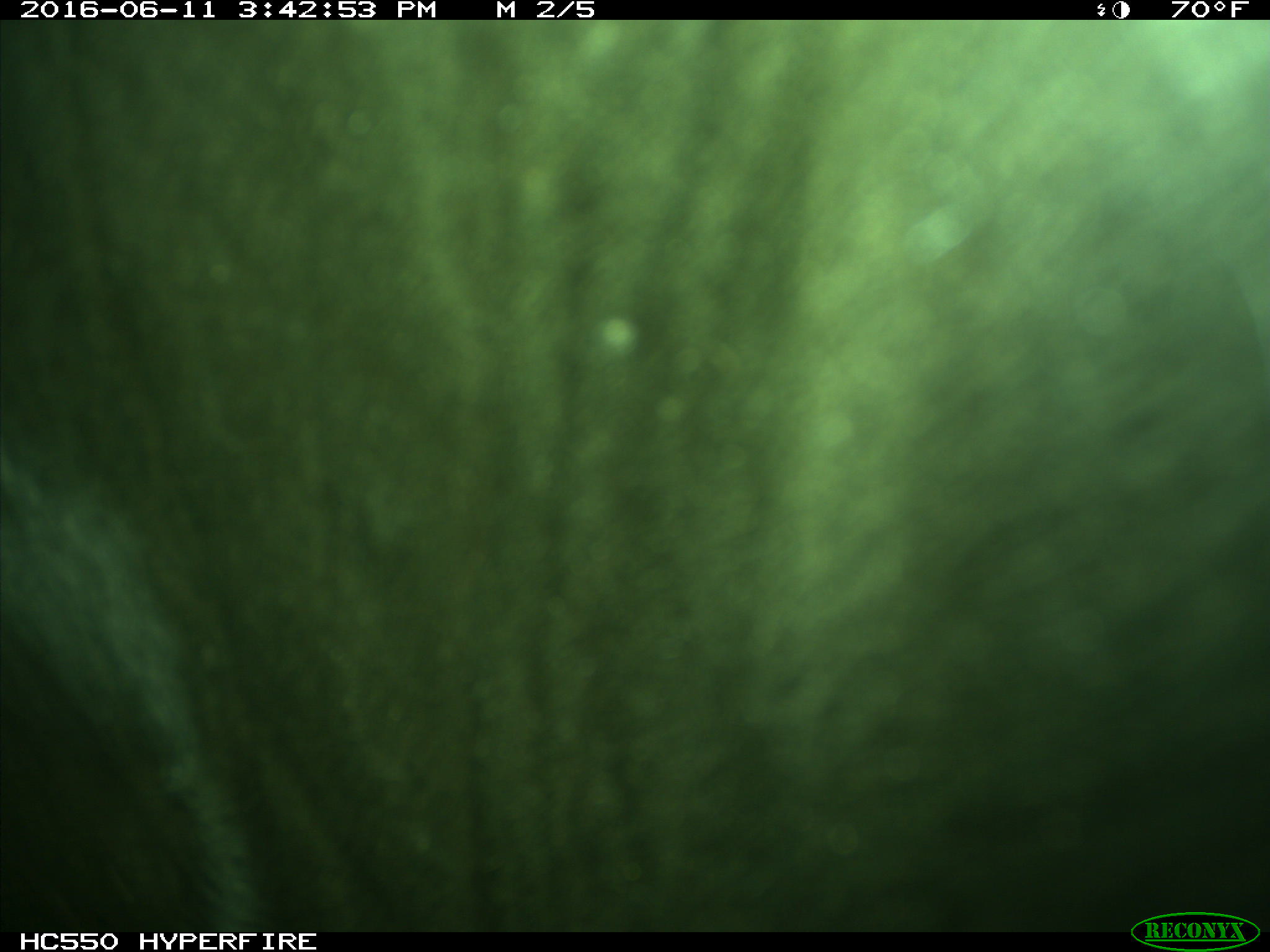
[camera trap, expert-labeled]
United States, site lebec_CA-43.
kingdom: Animalia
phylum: Chordata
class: Mammalia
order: Artiodactyla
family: Bovidae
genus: Bos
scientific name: Bos taurus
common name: domestic cow